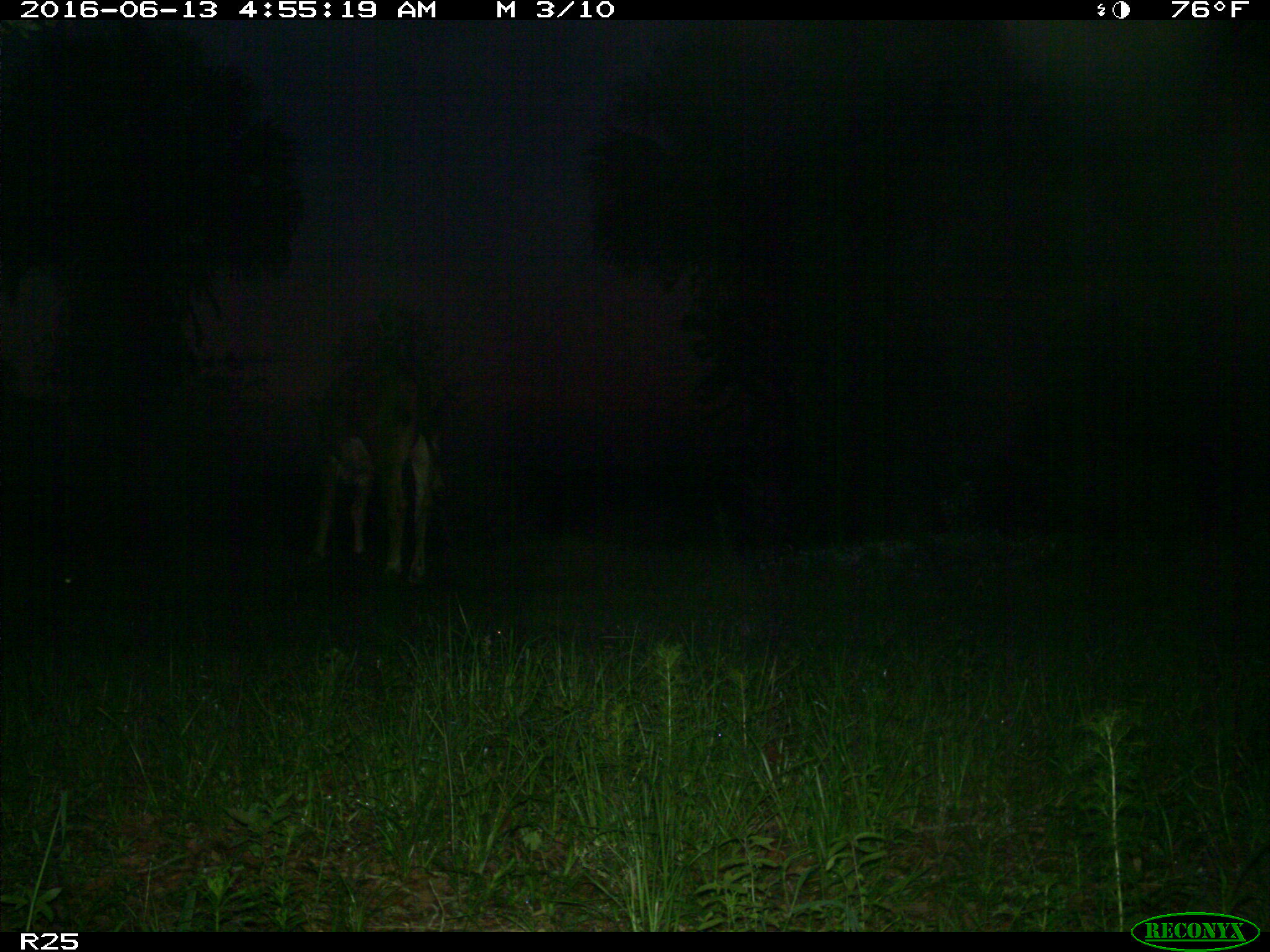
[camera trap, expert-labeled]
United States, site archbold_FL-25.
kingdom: Animalia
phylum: Chordata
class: Mammalia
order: Artiodactyla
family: Bovidae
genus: Bos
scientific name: Bos taurus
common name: domestic cow